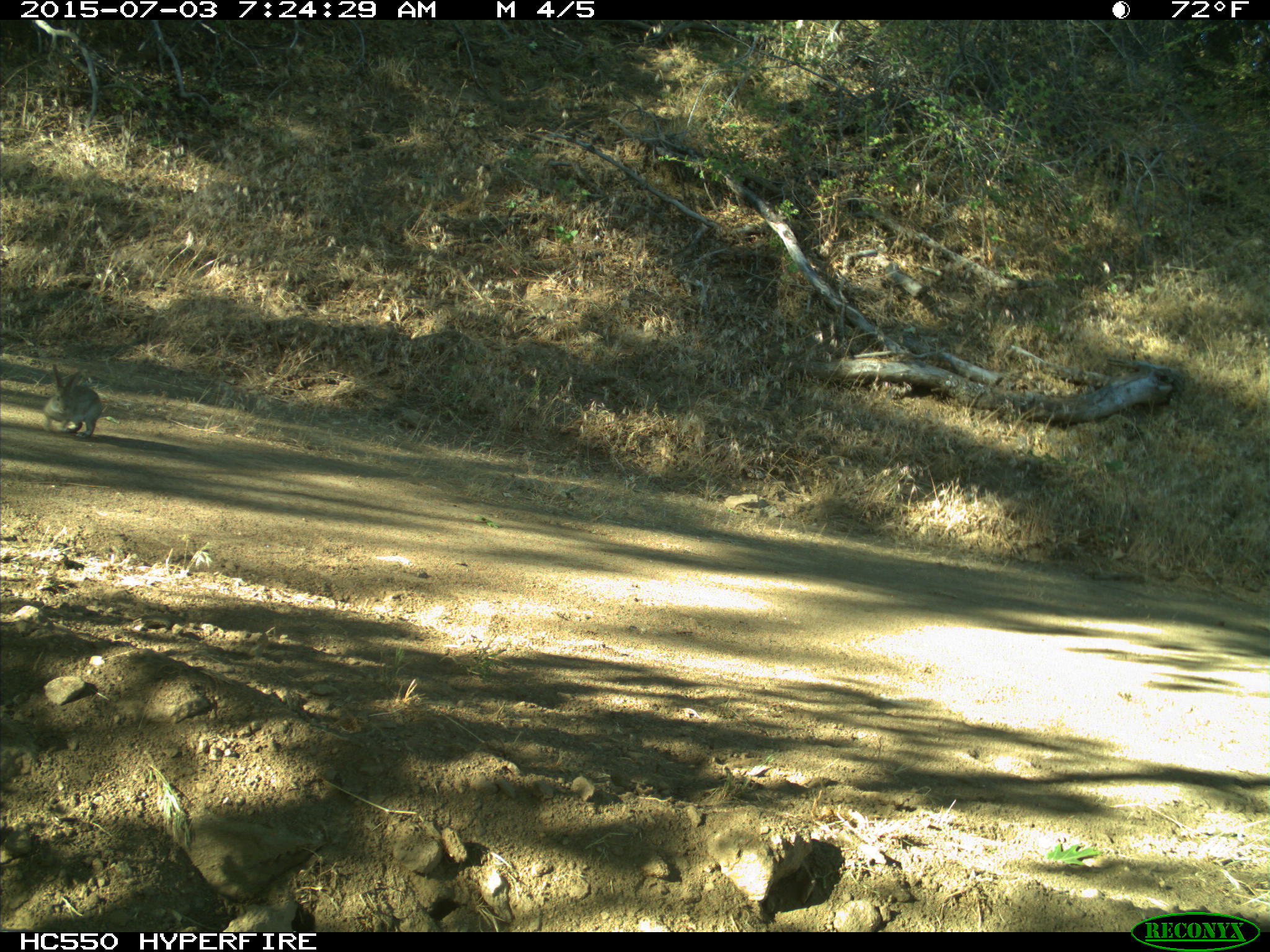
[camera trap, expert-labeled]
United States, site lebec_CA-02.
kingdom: Animalia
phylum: Chordata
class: Mammalia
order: Lagomorpha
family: Leporidae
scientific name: Leporidae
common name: rabbits and hares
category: unidentified rabbit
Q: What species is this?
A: Unidentified rabbit (rabbits and hares) (Leporidae).